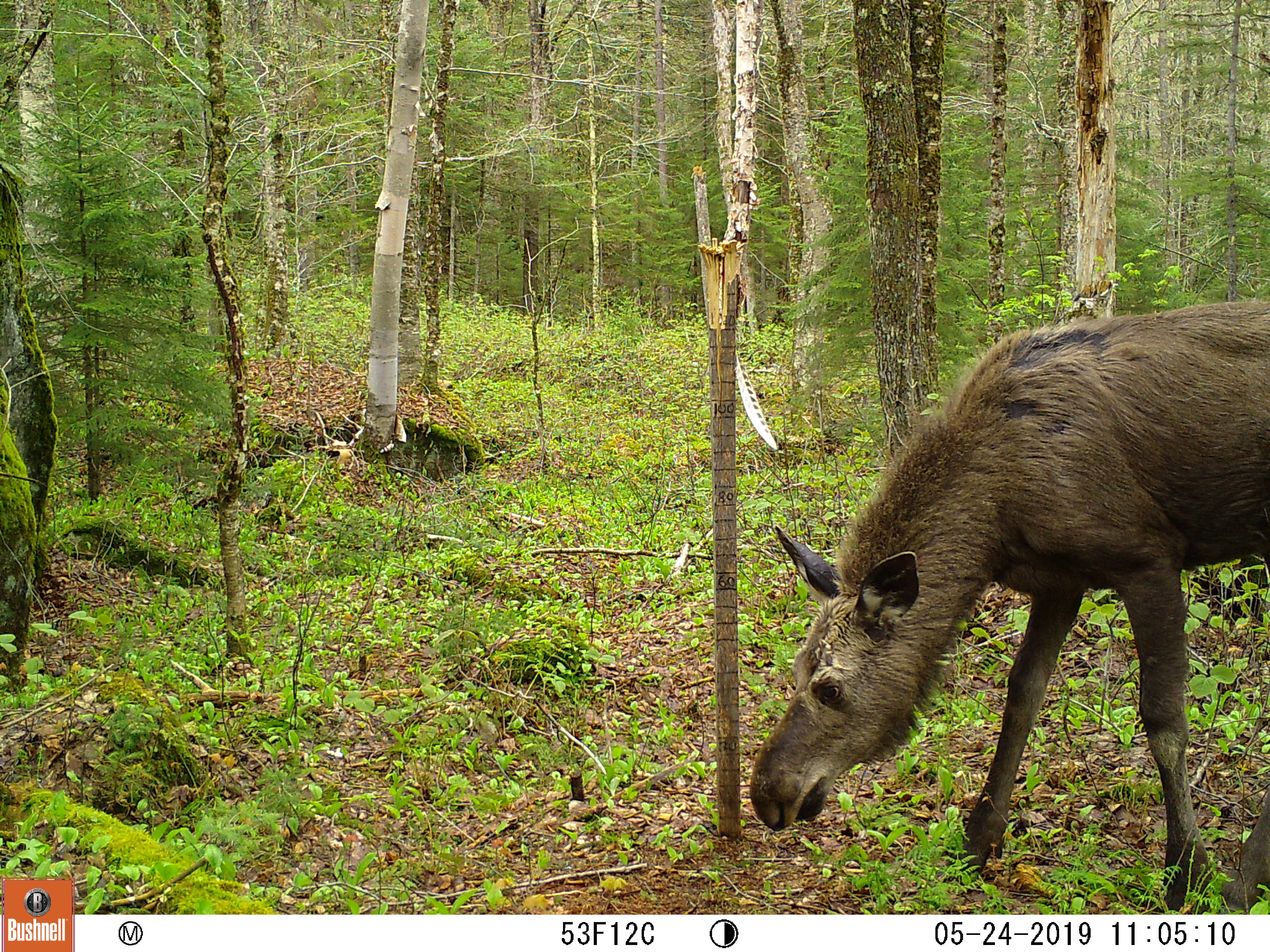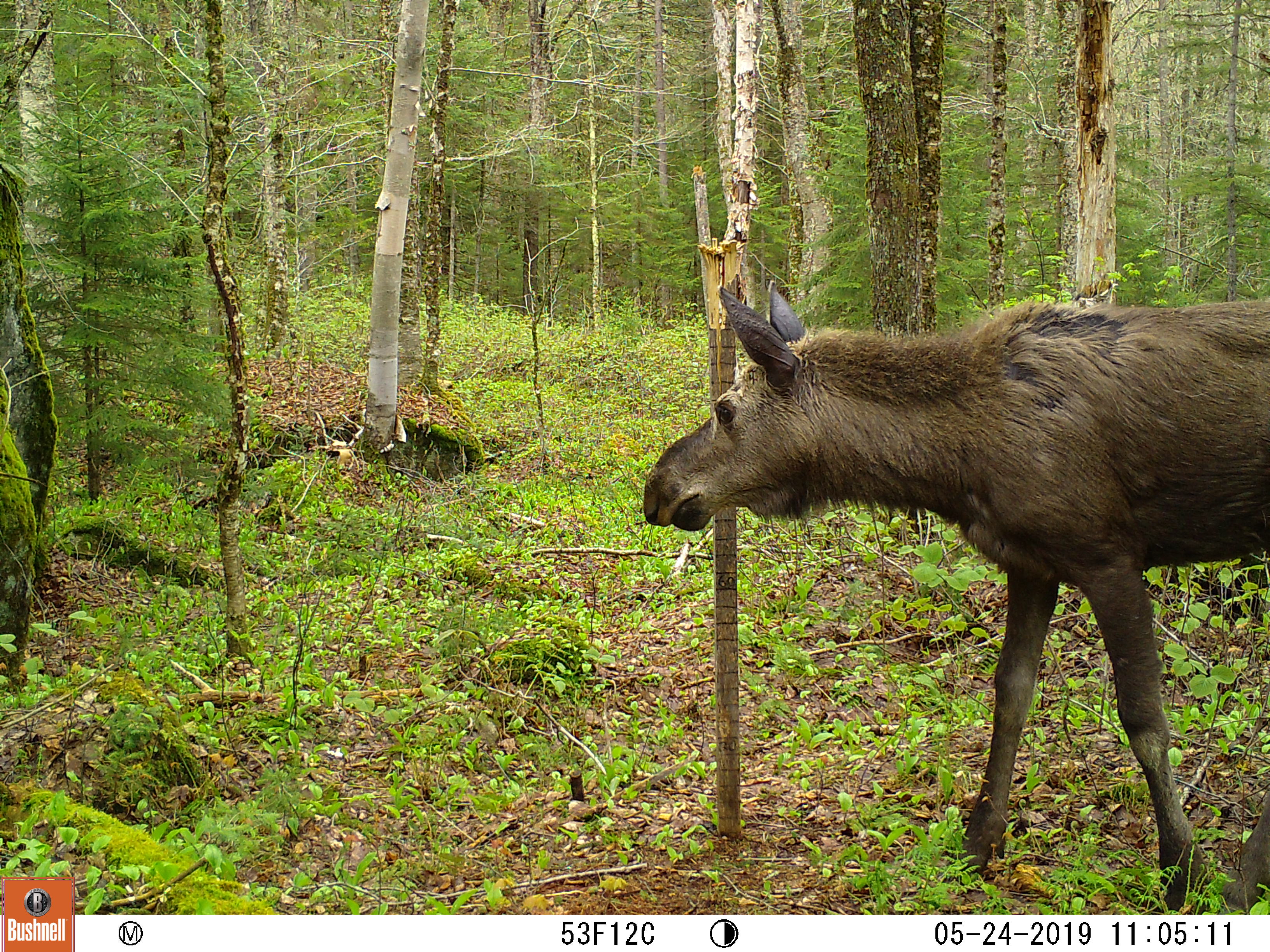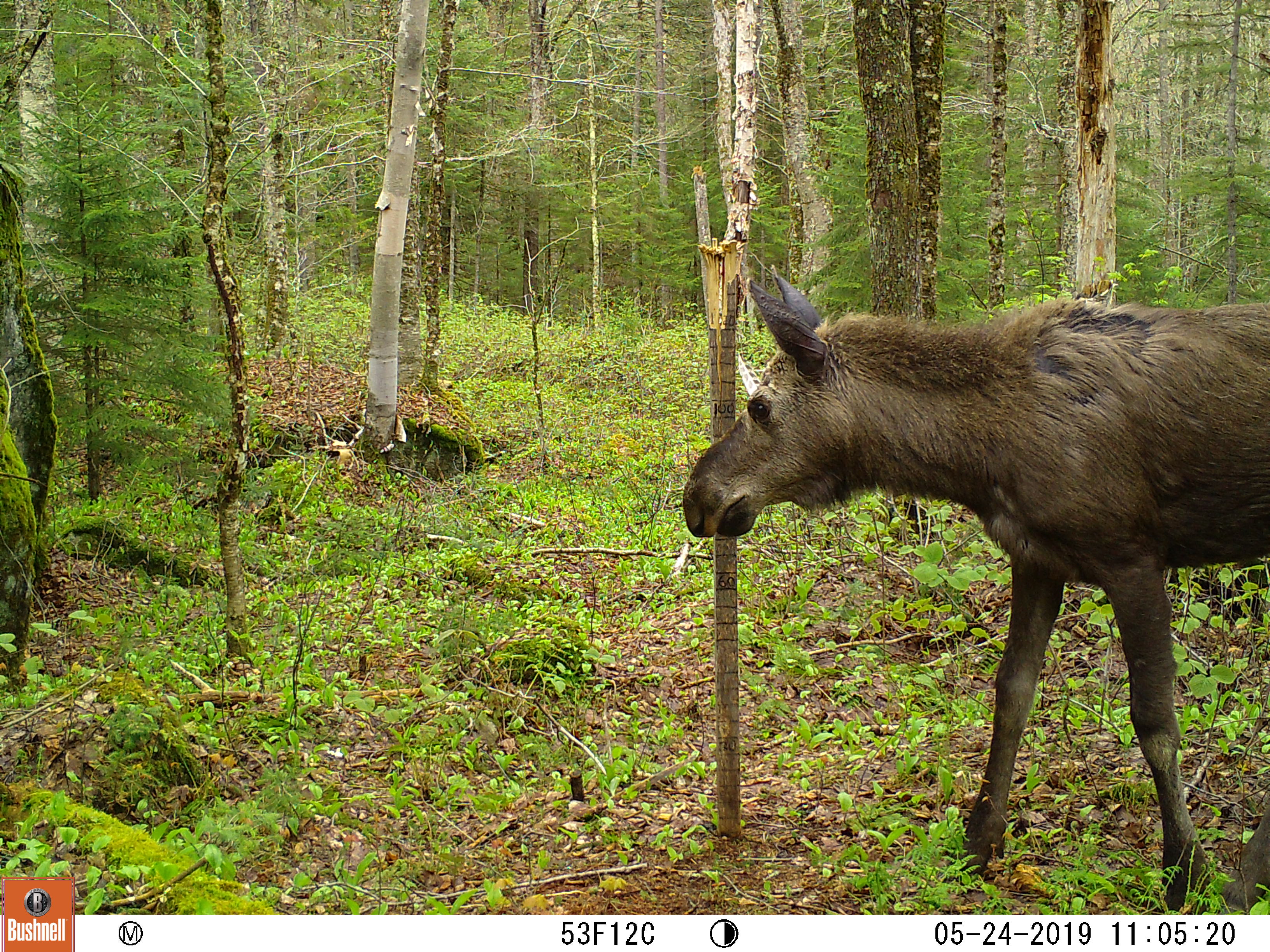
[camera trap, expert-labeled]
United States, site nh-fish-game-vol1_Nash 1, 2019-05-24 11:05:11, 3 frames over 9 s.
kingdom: Animalia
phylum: Chordata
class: Mammalia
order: Artiodactyla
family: Cervidae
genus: Alces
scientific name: Alces alces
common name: moose